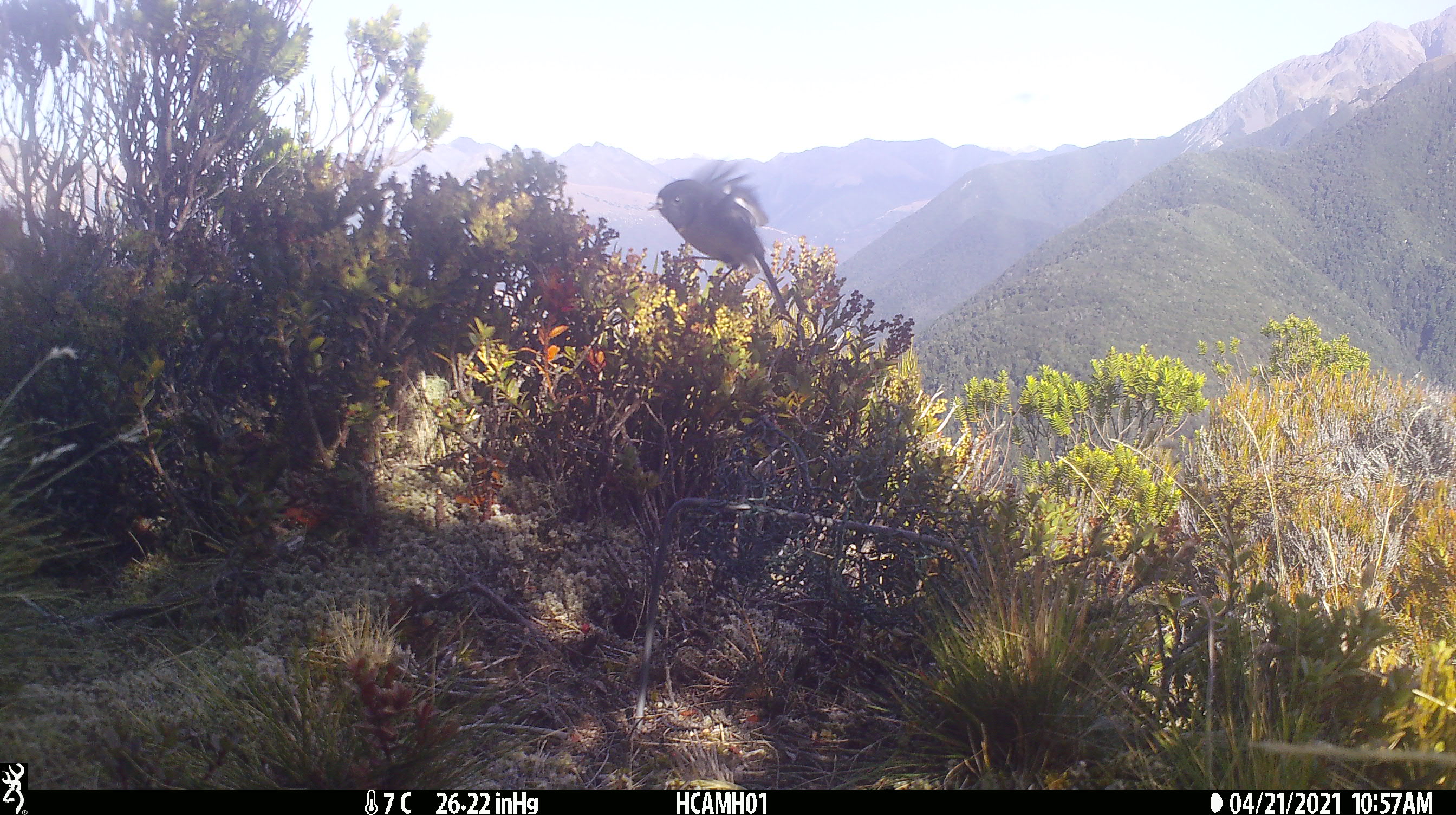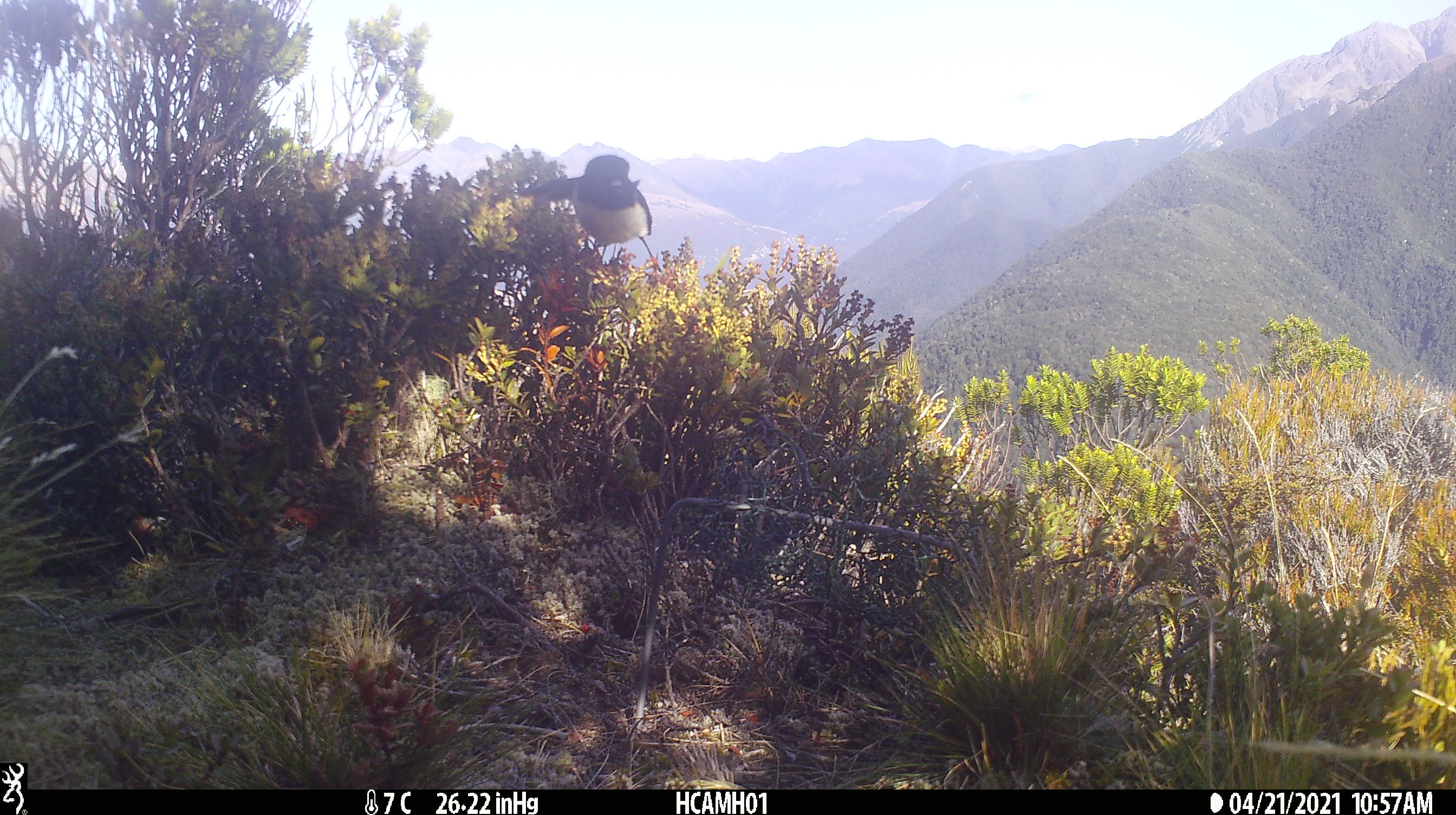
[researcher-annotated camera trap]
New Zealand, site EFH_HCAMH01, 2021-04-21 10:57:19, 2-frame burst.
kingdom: Animalia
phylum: Chordata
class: Aves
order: Passeriformes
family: Petroicidae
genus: Petroica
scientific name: Petroica macrocephala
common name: tomtit